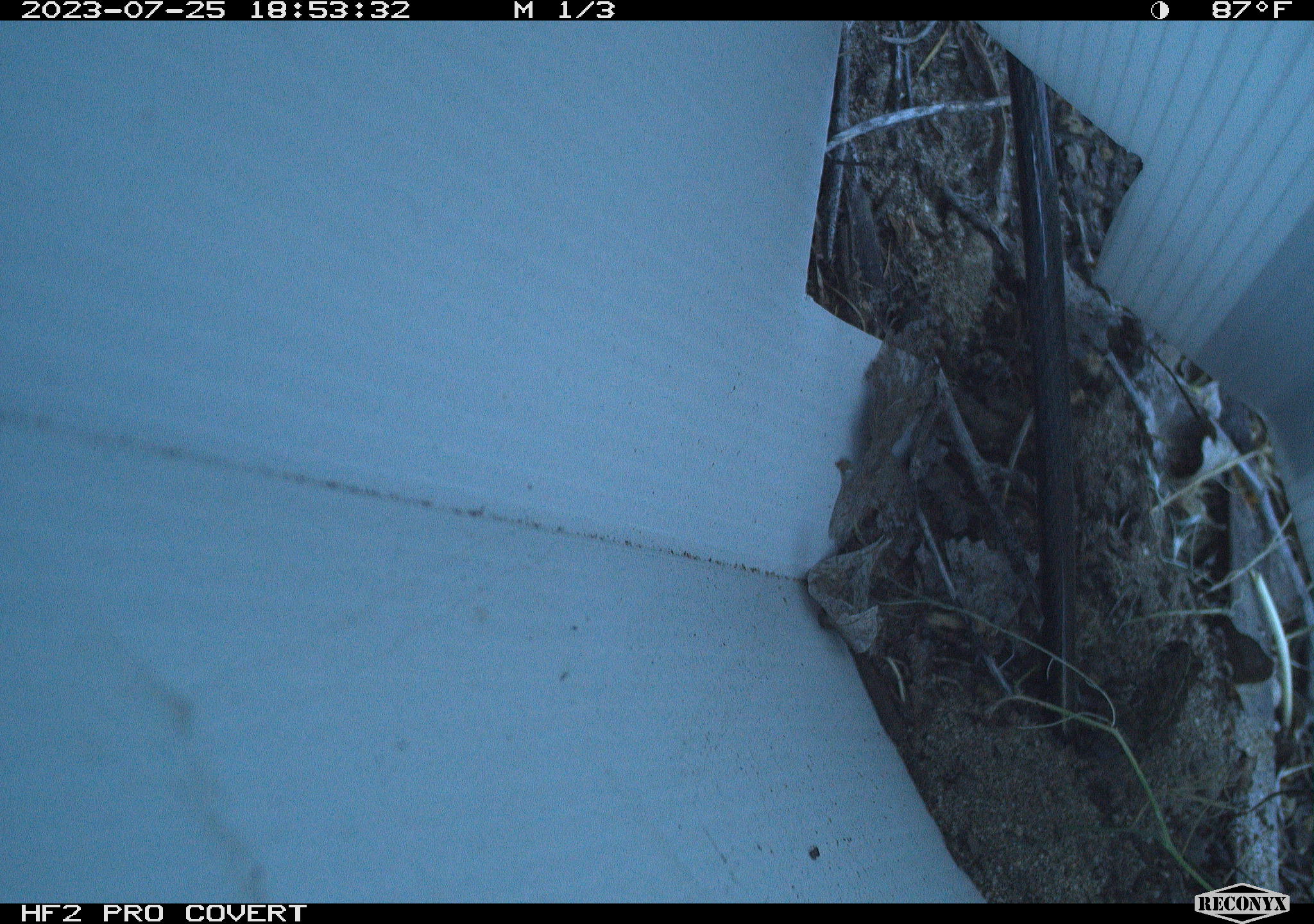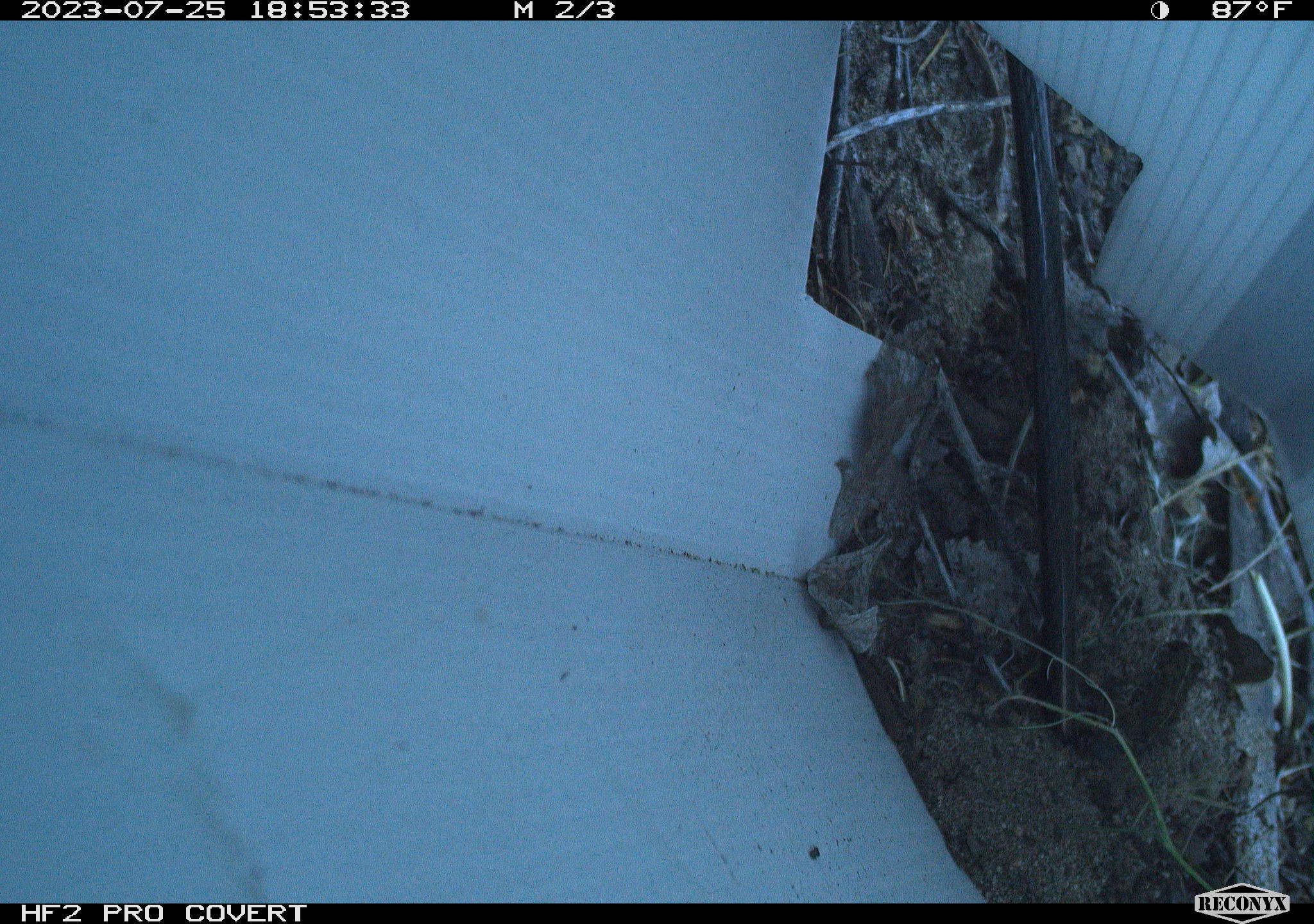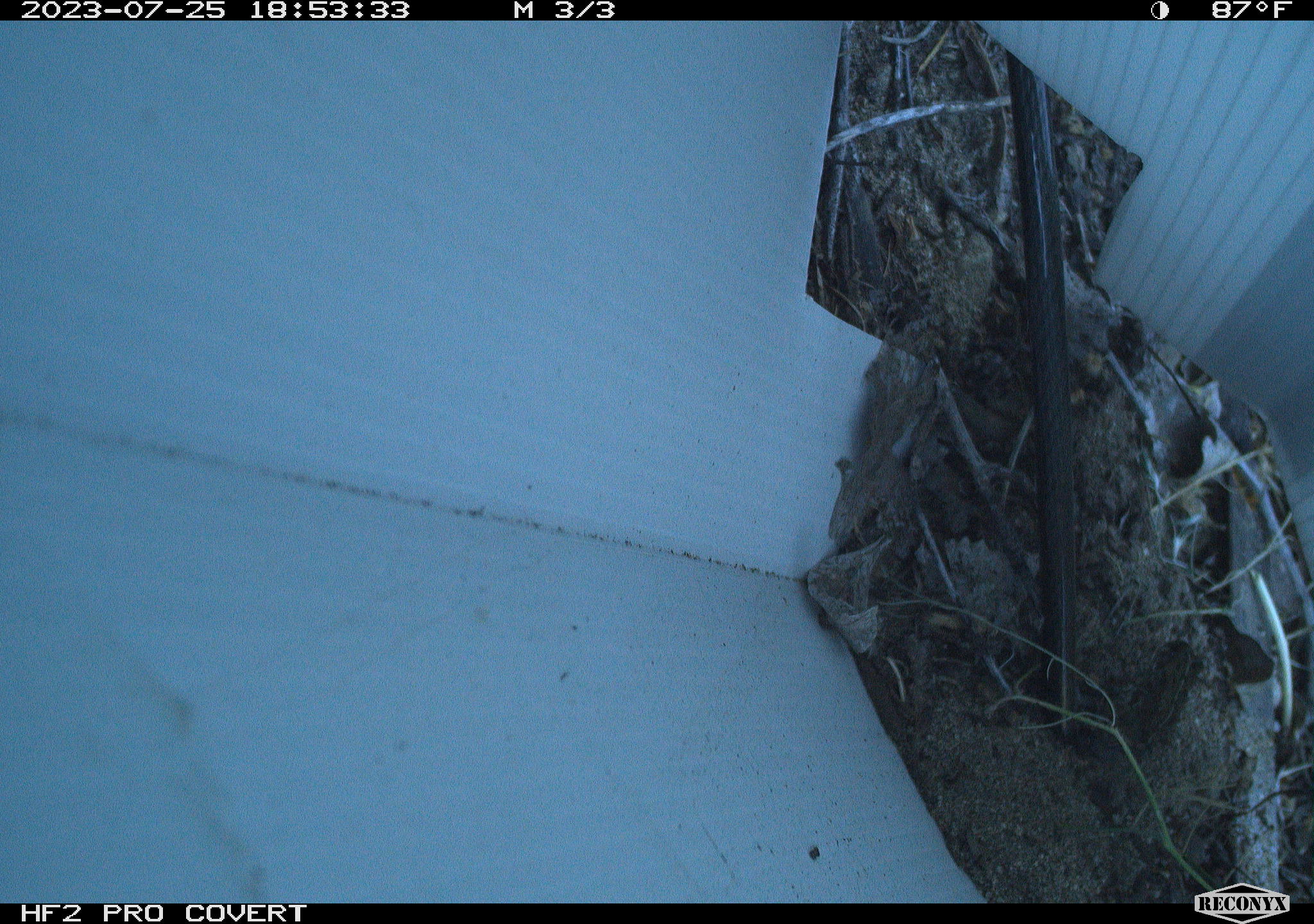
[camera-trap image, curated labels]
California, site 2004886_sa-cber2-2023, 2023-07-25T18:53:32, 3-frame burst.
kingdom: Animalia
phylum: Chordata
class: Amphibia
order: Anura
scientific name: Anura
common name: frogs